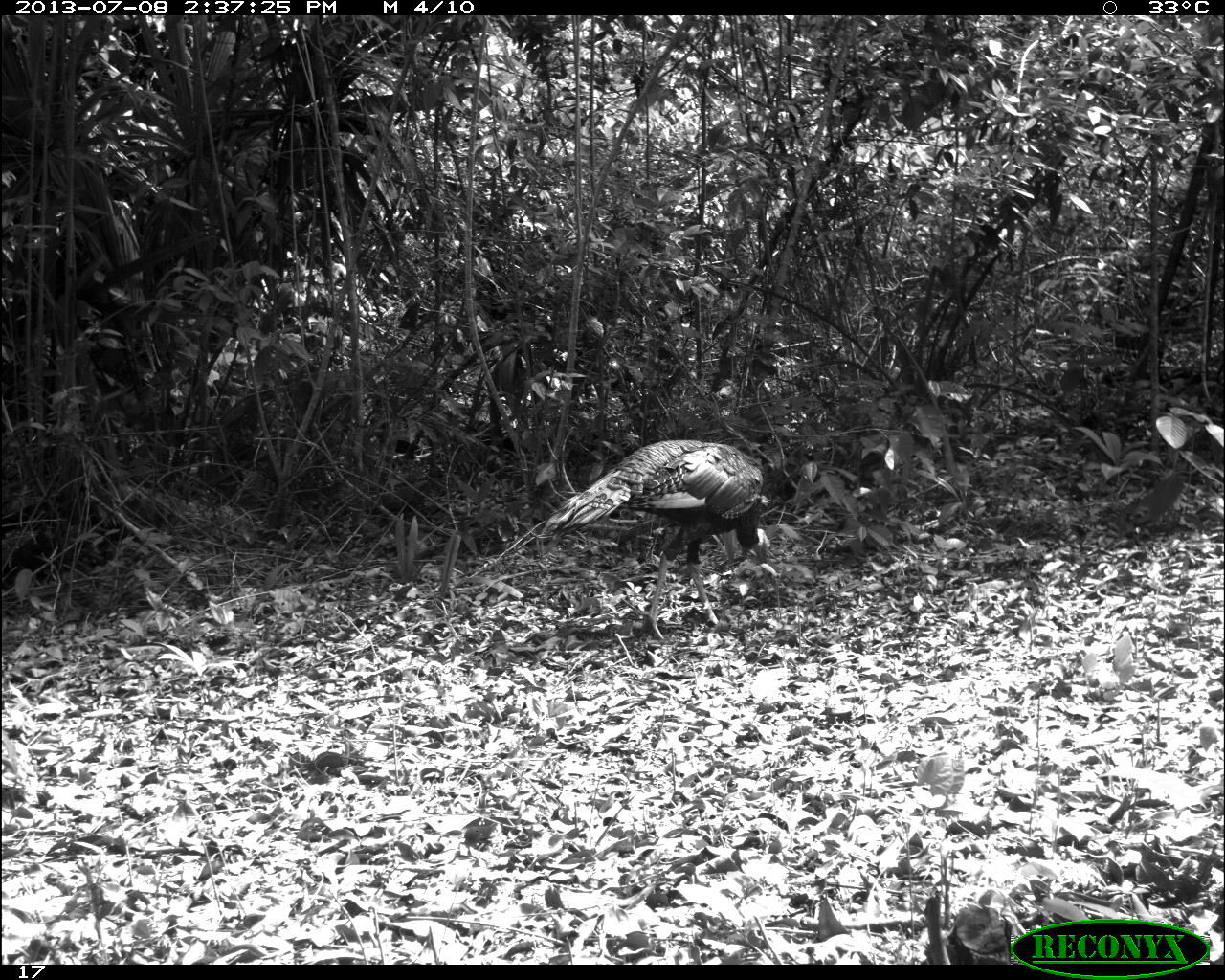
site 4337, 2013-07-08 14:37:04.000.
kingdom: Animalia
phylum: Chordata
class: Aves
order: Galliformes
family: Phasianidae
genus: Meleagris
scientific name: Meleagris ocellata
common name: ocellated turkey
Meleagris ocellata (ocellated turkey), count 1.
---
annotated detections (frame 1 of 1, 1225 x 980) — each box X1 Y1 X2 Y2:
meleagris ocellata: 539 440 770 639